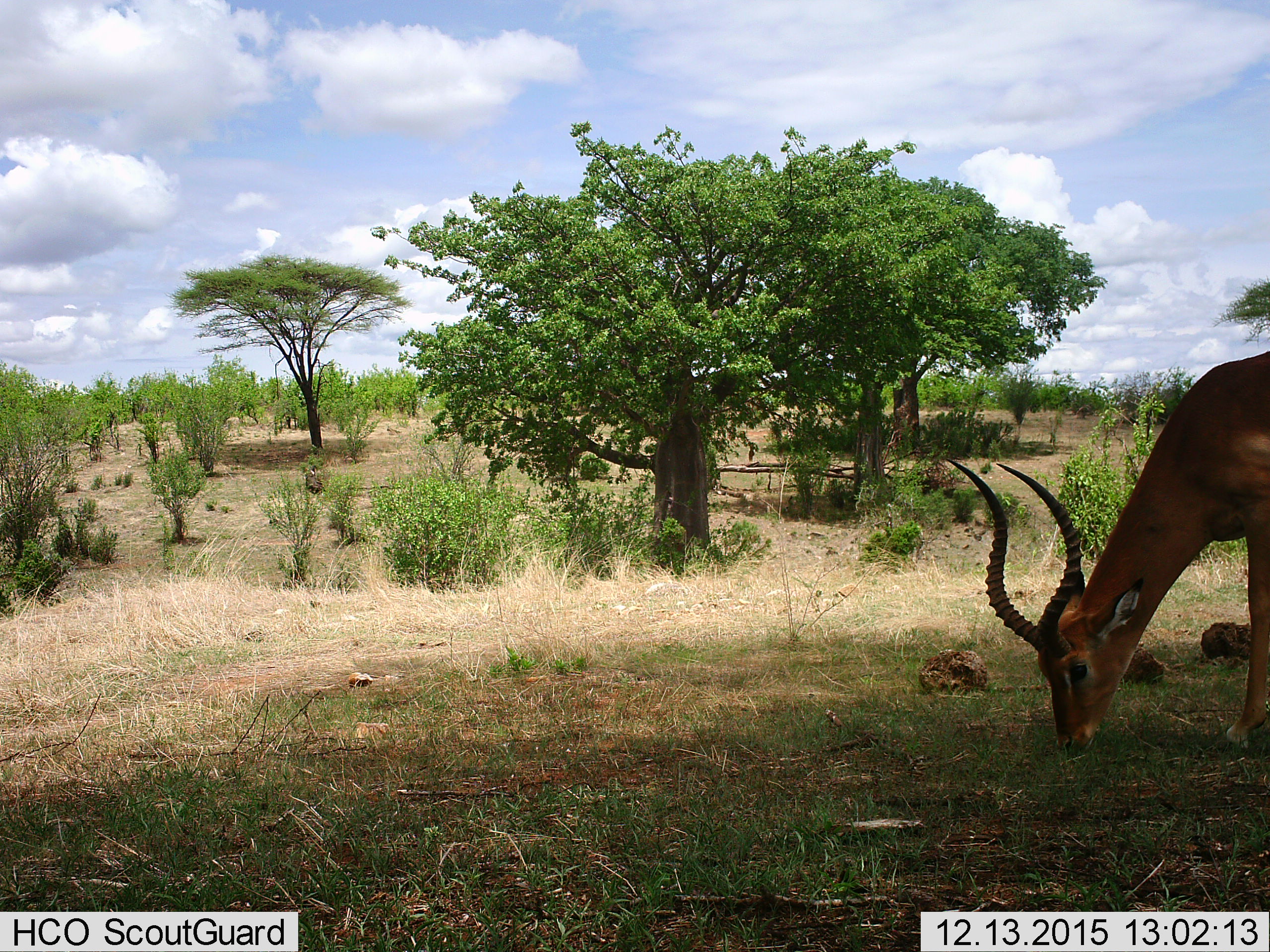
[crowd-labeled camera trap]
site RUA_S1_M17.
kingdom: Animalia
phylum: Chordata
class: Mammalia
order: Artiodactyla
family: Bovidae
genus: Aepyceros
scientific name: Aepyceros melampus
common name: impala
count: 1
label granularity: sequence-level